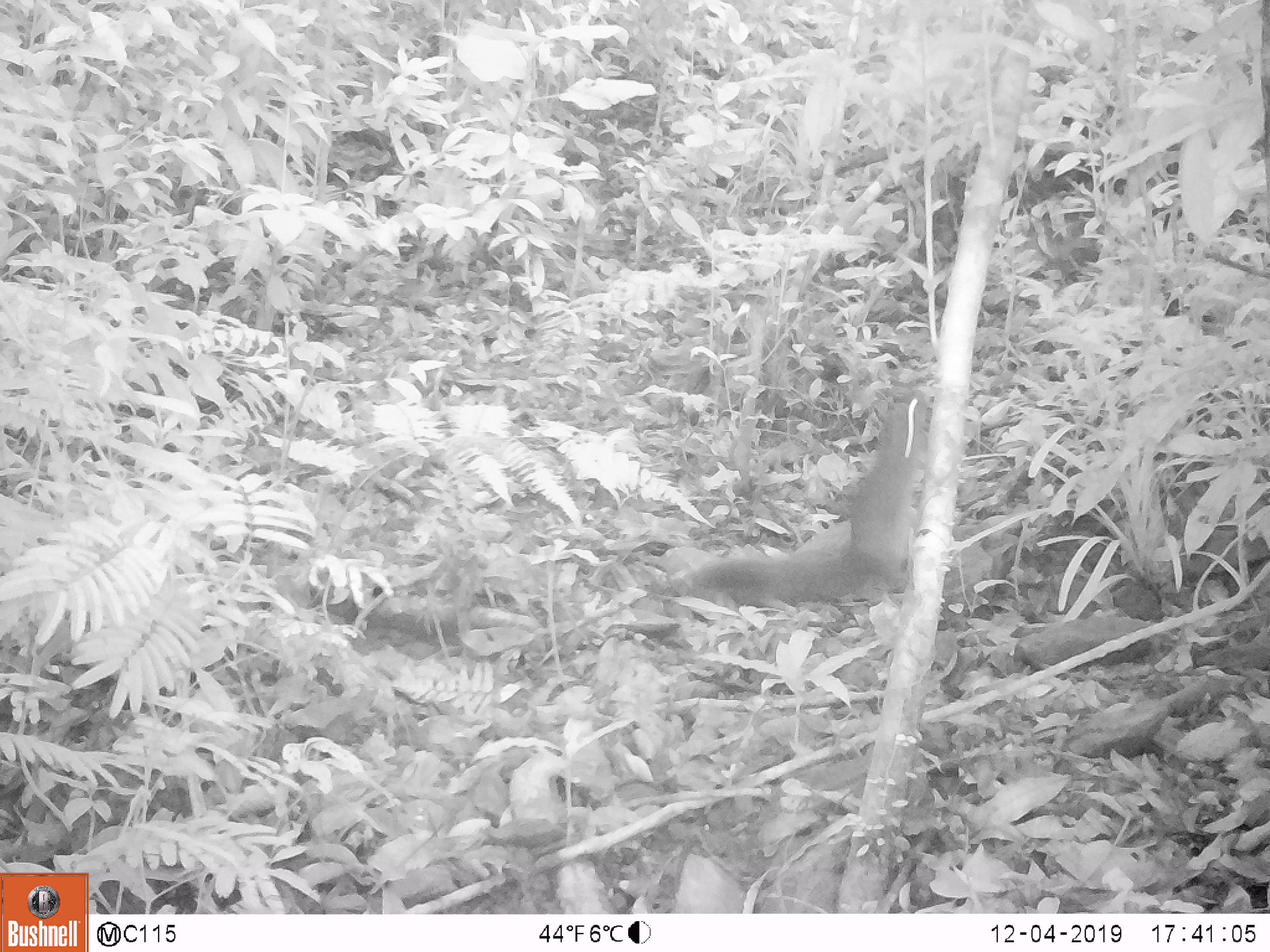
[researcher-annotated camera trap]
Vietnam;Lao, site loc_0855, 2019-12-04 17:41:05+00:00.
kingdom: Animalia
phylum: Chordata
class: Mammalia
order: Rodentia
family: Sciuridae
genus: Dremomys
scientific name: Dremomys rufigenis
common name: red-cheeked squirrel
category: red cheeked squirrel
Red cheeked squirrel (red-cheeked squirrel) (Dremomys rufigenis). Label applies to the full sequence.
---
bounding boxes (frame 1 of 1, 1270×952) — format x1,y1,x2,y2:
red cheeked squirrel: 654,393,925,610